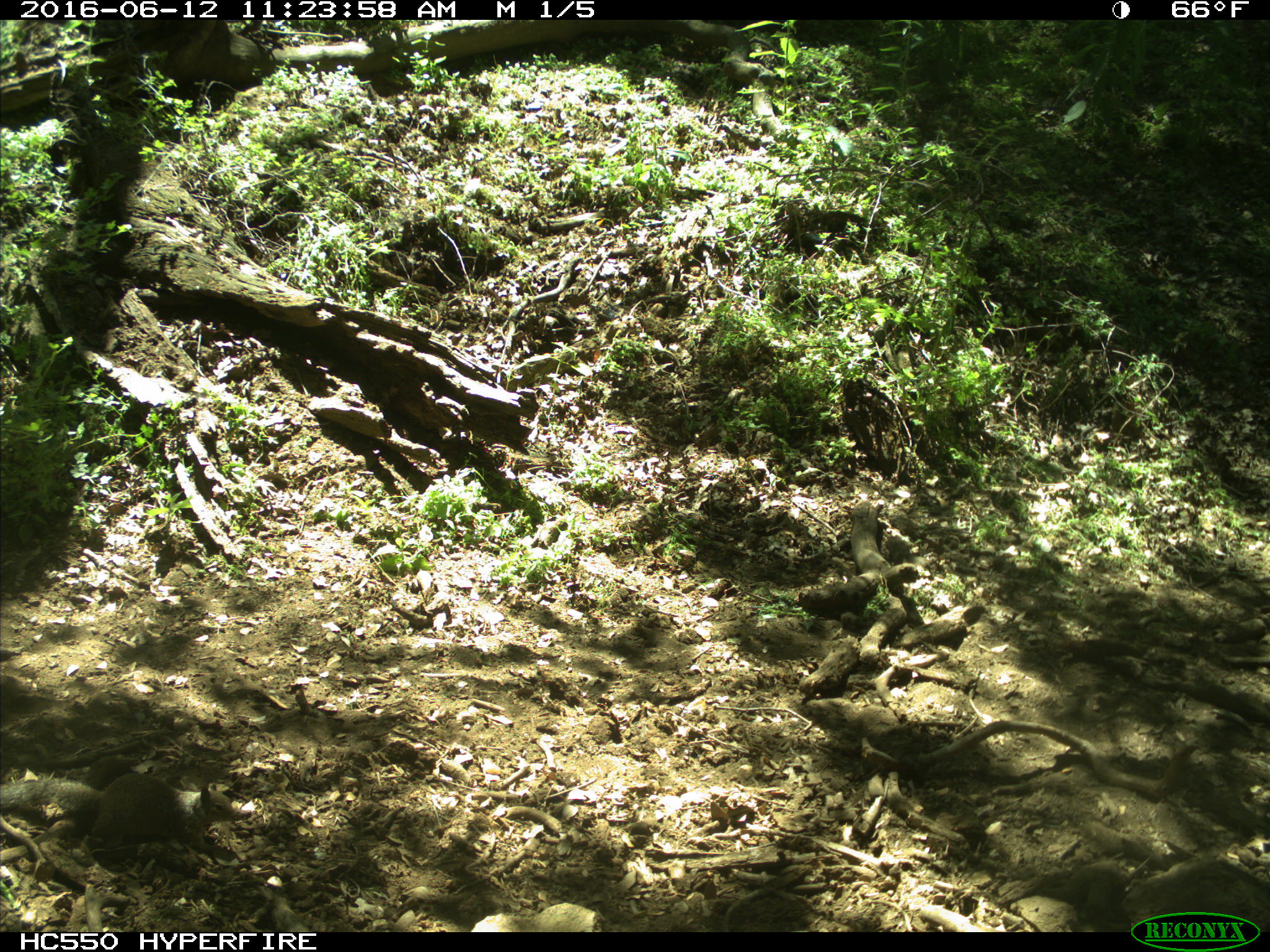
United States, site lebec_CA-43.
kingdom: Animalia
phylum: Chordata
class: Mammalia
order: Rodentia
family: Sciuridae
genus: Otospermophilus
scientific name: Otospermophilus beecheyi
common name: california ground squirrel